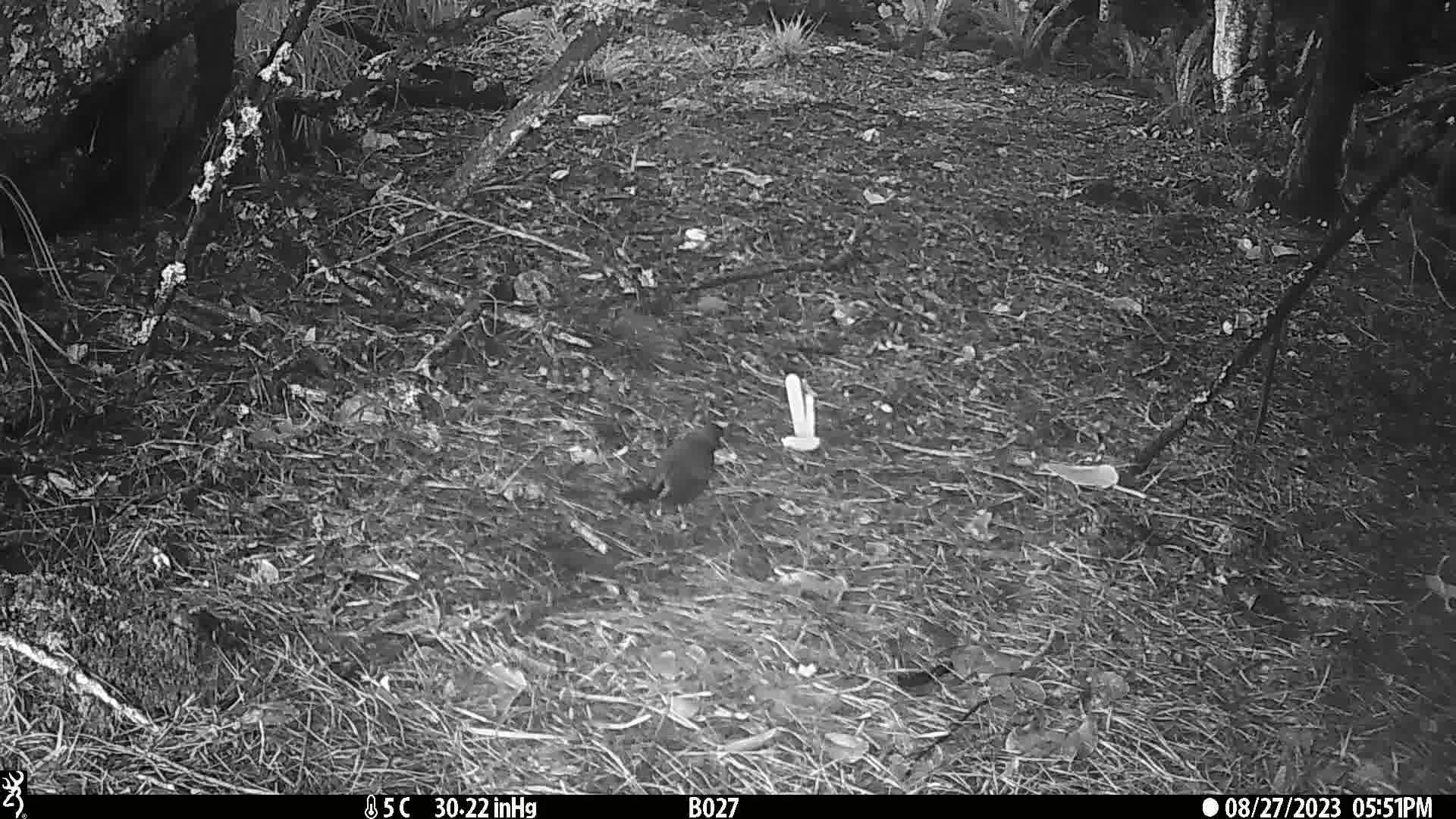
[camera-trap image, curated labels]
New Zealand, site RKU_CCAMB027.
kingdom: Animalia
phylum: Chordata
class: Aves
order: Passeriformes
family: Turdidae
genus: Turdus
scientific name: Turdus merula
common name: eurasian blackbird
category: blackbird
Blackbird (eurasian blackbird) (Turdus merula).